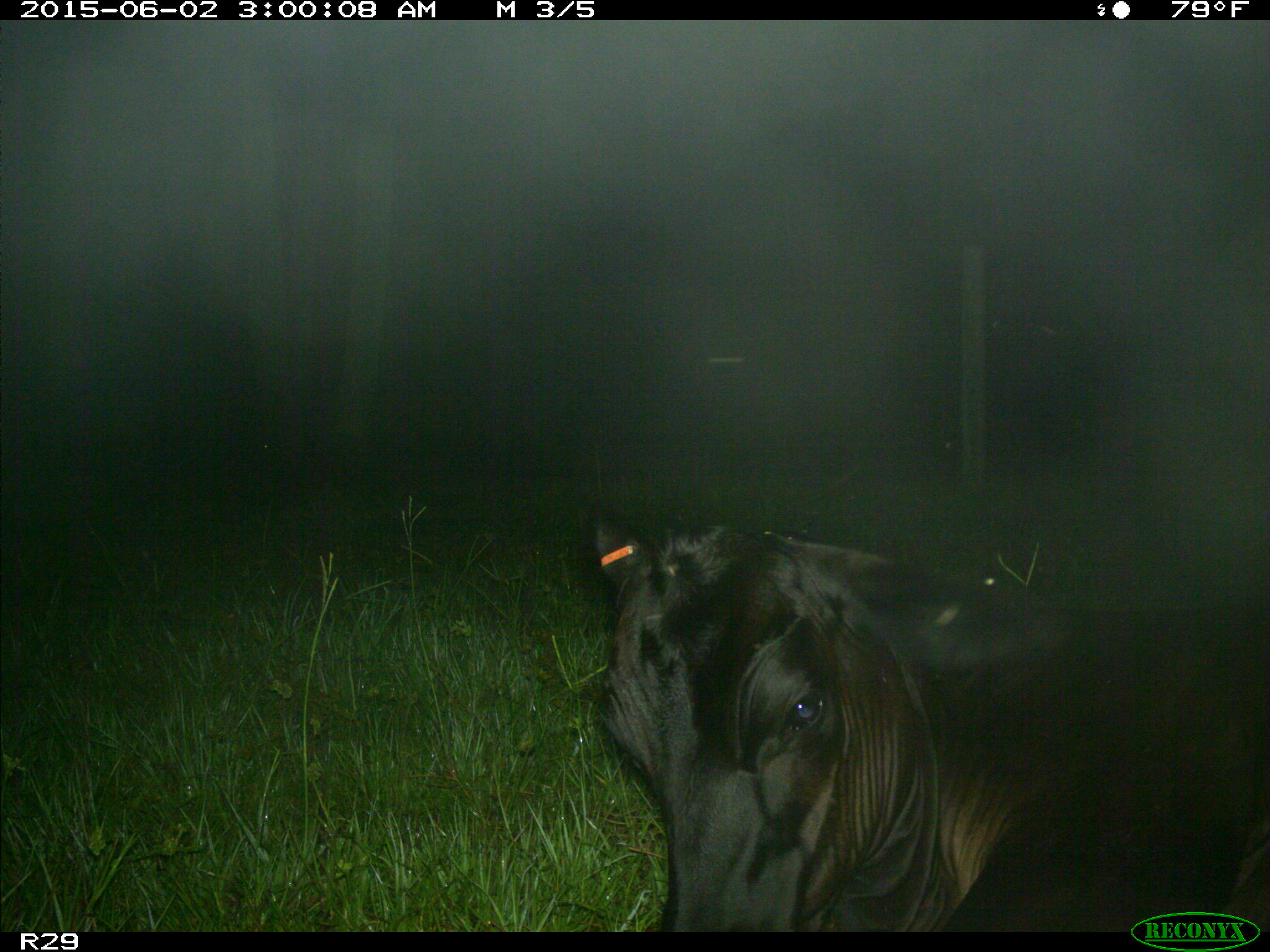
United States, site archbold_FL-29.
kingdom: Animalia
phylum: Chordata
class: Mammalia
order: Artiodactyla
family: Bovidae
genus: Bos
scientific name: Bos taurus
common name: domestic cow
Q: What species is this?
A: Bos taurus (domestic cow).